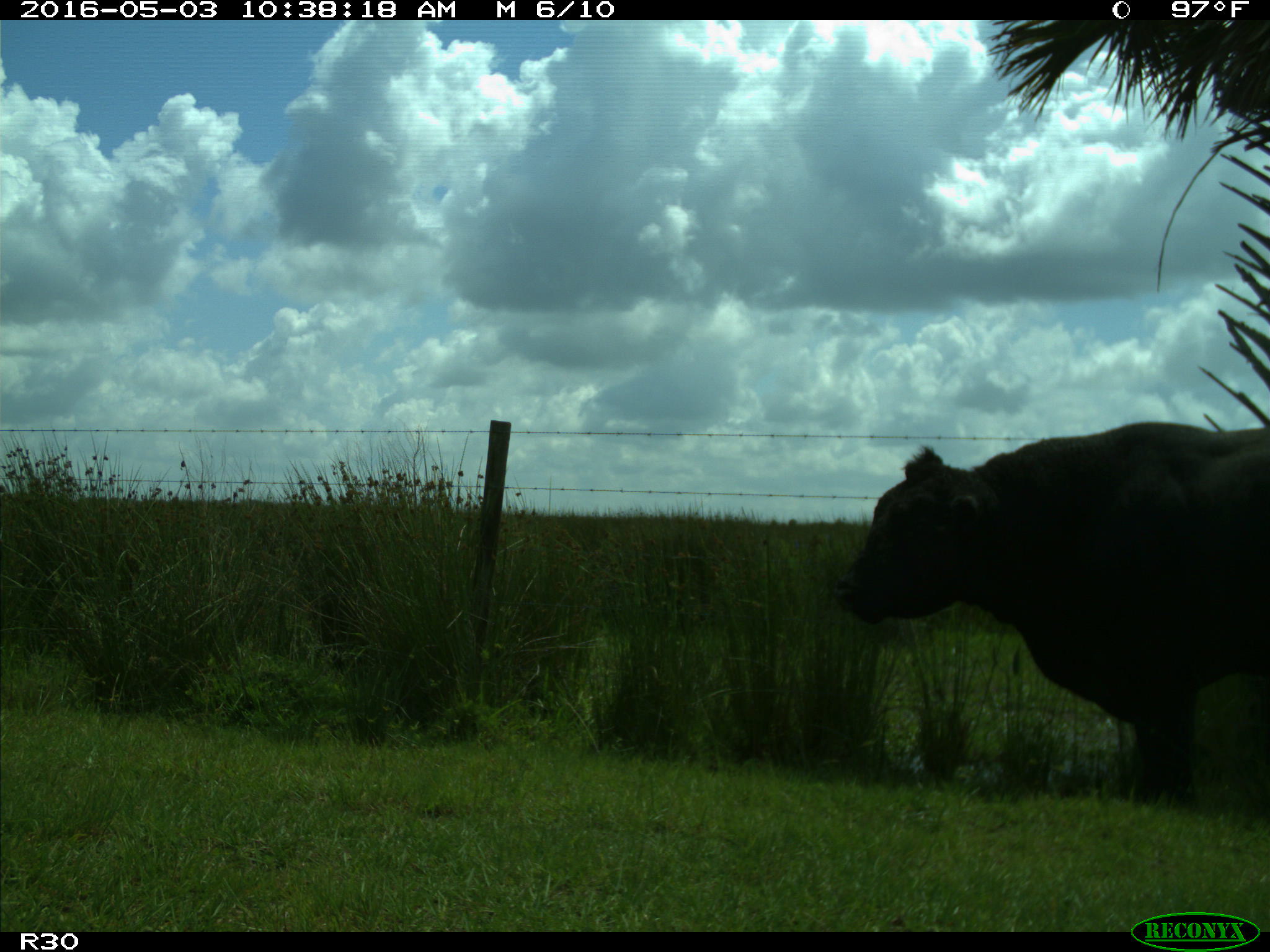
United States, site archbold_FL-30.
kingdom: Animalia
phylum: Chordata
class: Mammalia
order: Artiodactyla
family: Bovidae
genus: Bos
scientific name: Bos taurus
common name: domestic cow